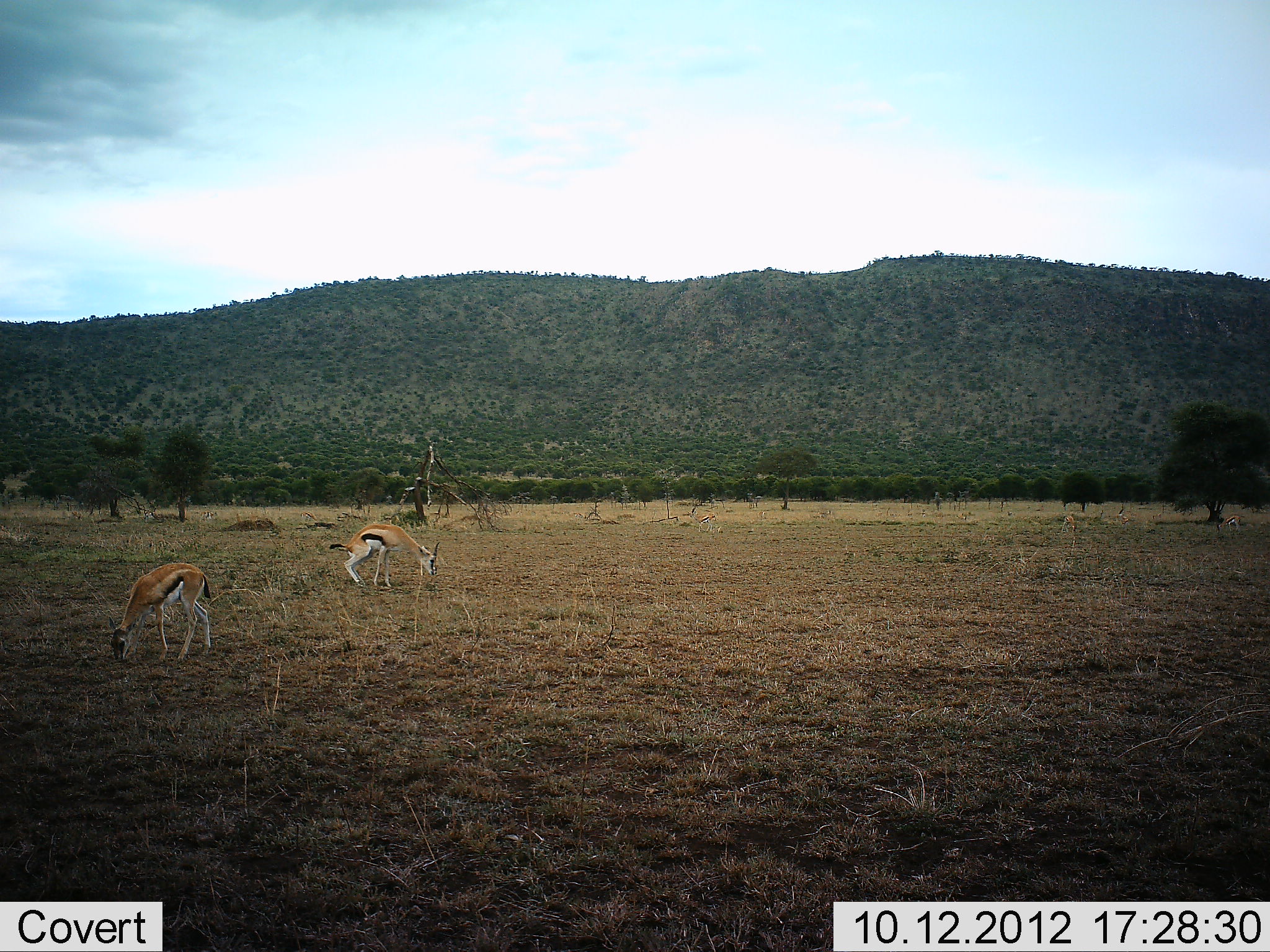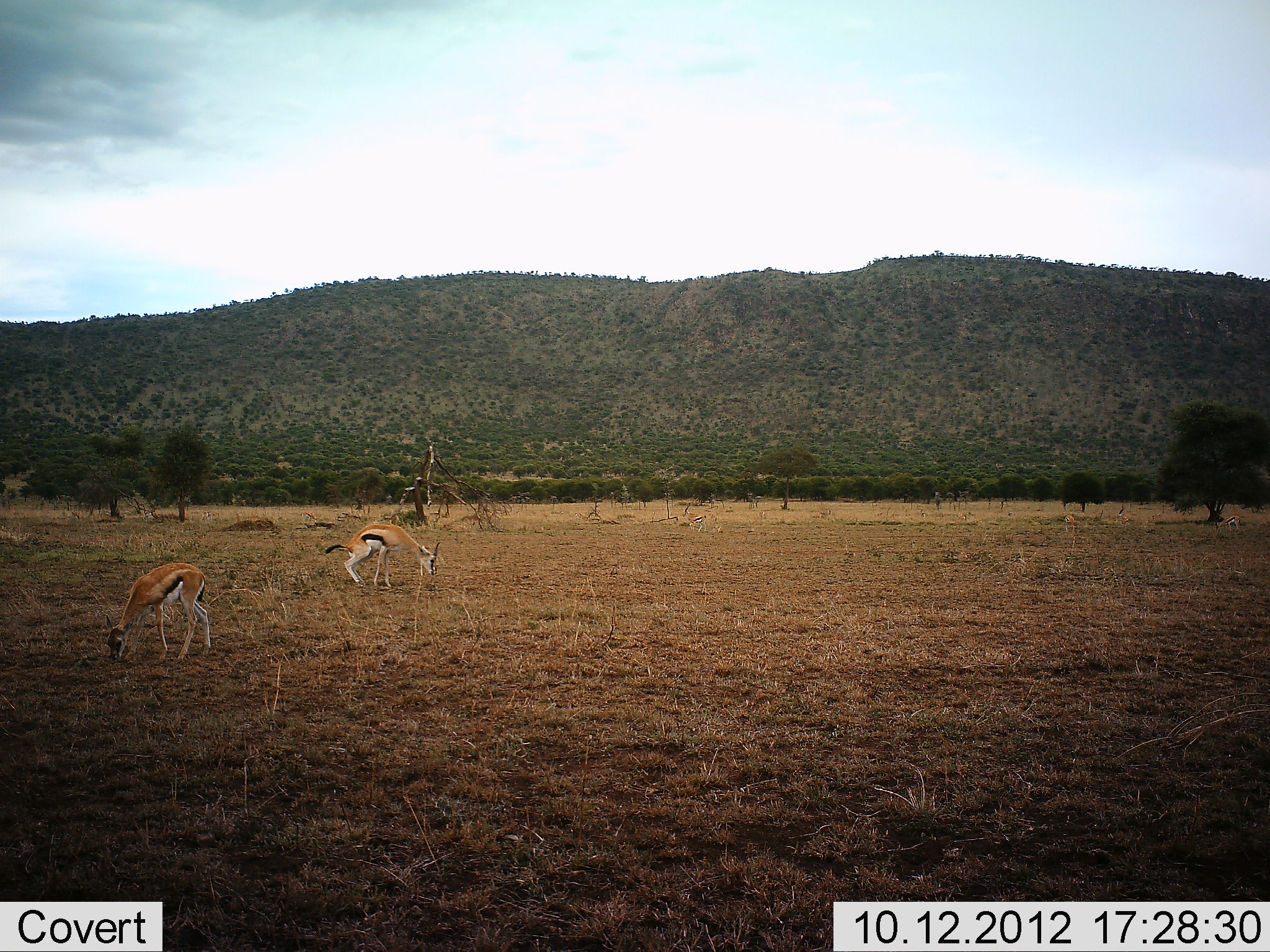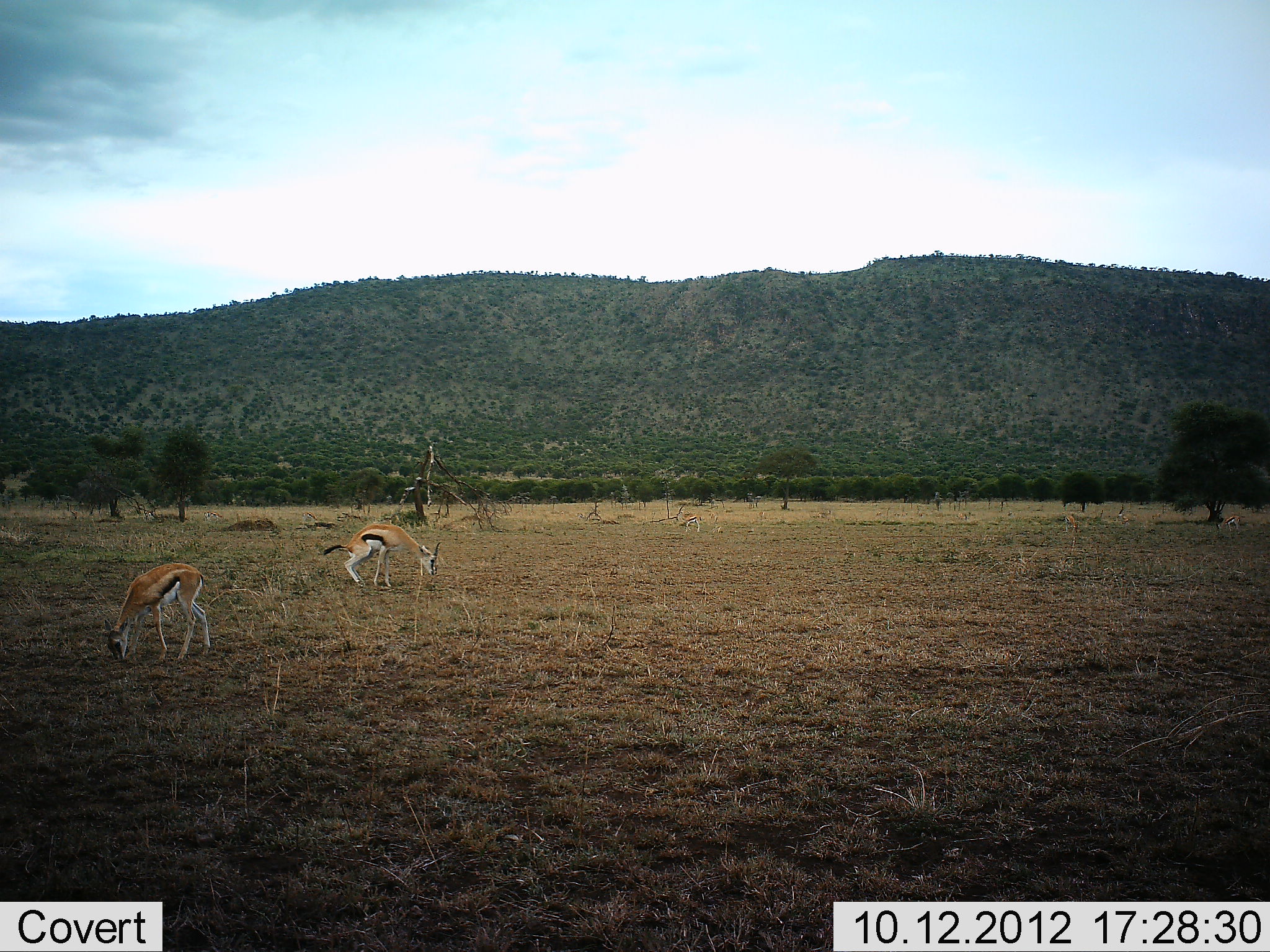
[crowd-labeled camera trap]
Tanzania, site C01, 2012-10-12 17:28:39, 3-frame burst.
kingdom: Animalia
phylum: Chordata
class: Mammalia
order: Artiodactyla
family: Bovidae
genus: Eudorcas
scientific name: Eudorcas thomsonii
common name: thomson's gazelle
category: gazellethomsons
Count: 2.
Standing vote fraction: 70%.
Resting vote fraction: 10%.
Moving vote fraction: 10%.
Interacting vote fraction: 20%.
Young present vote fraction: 0%.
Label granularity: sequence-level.